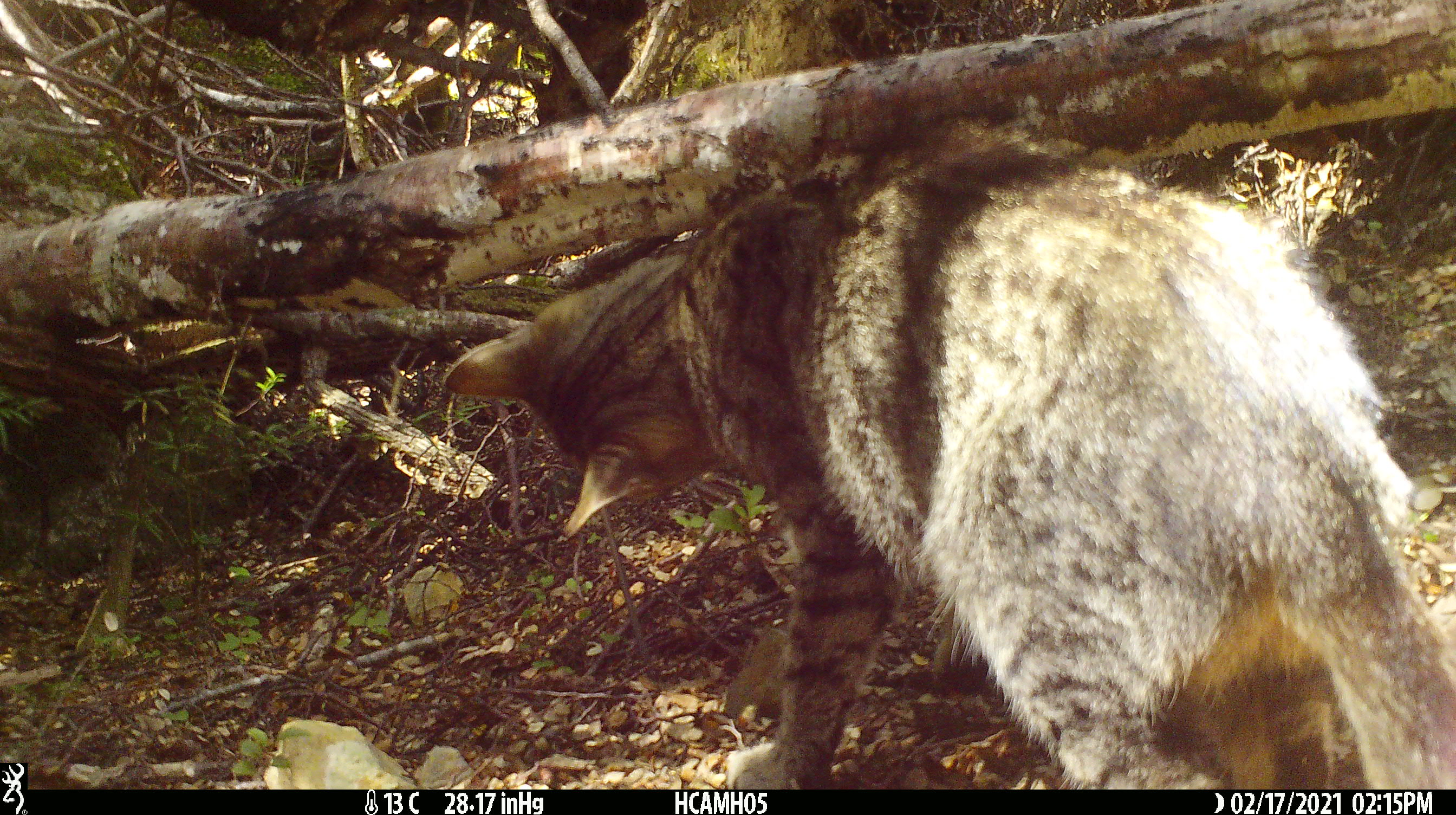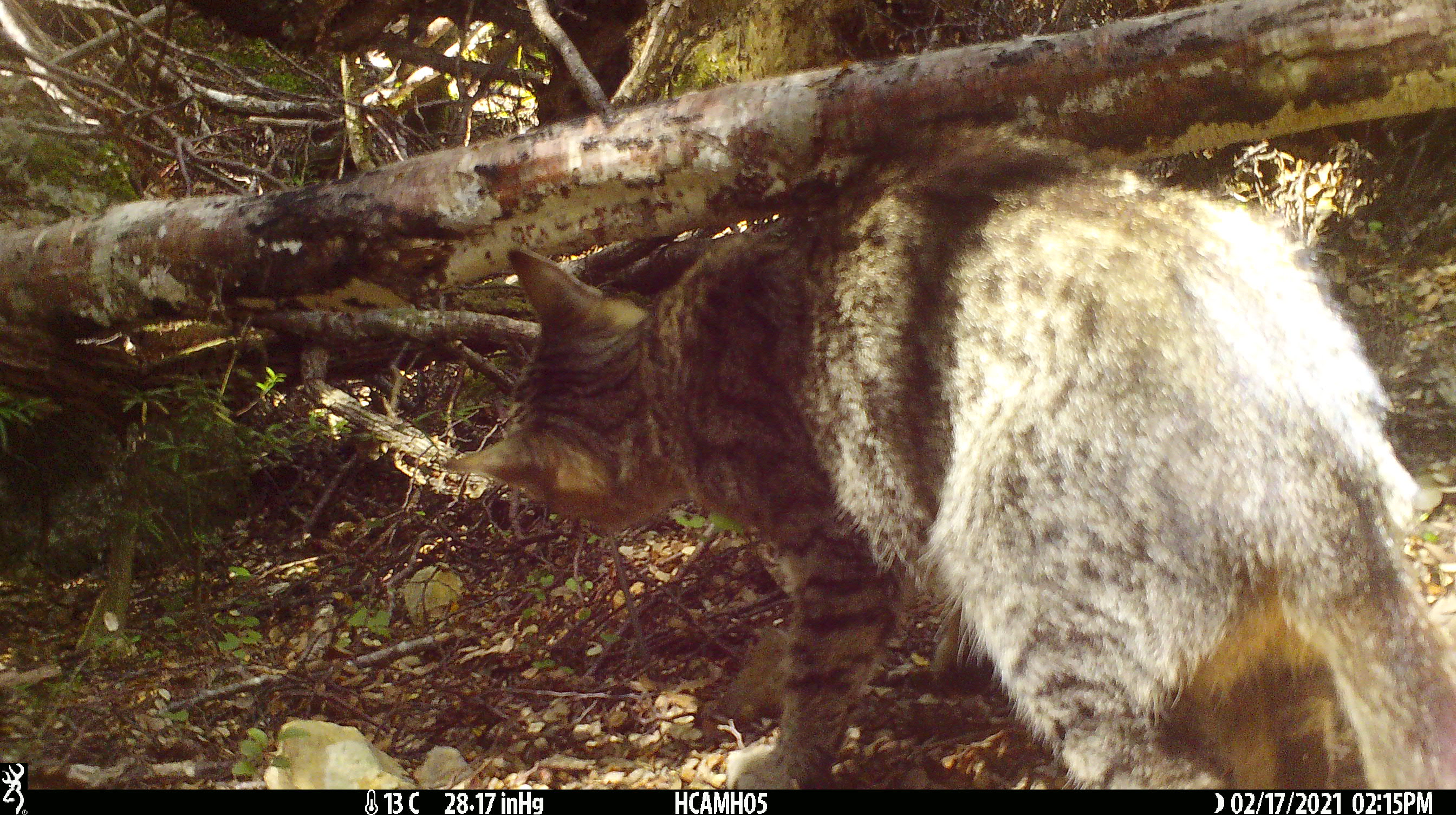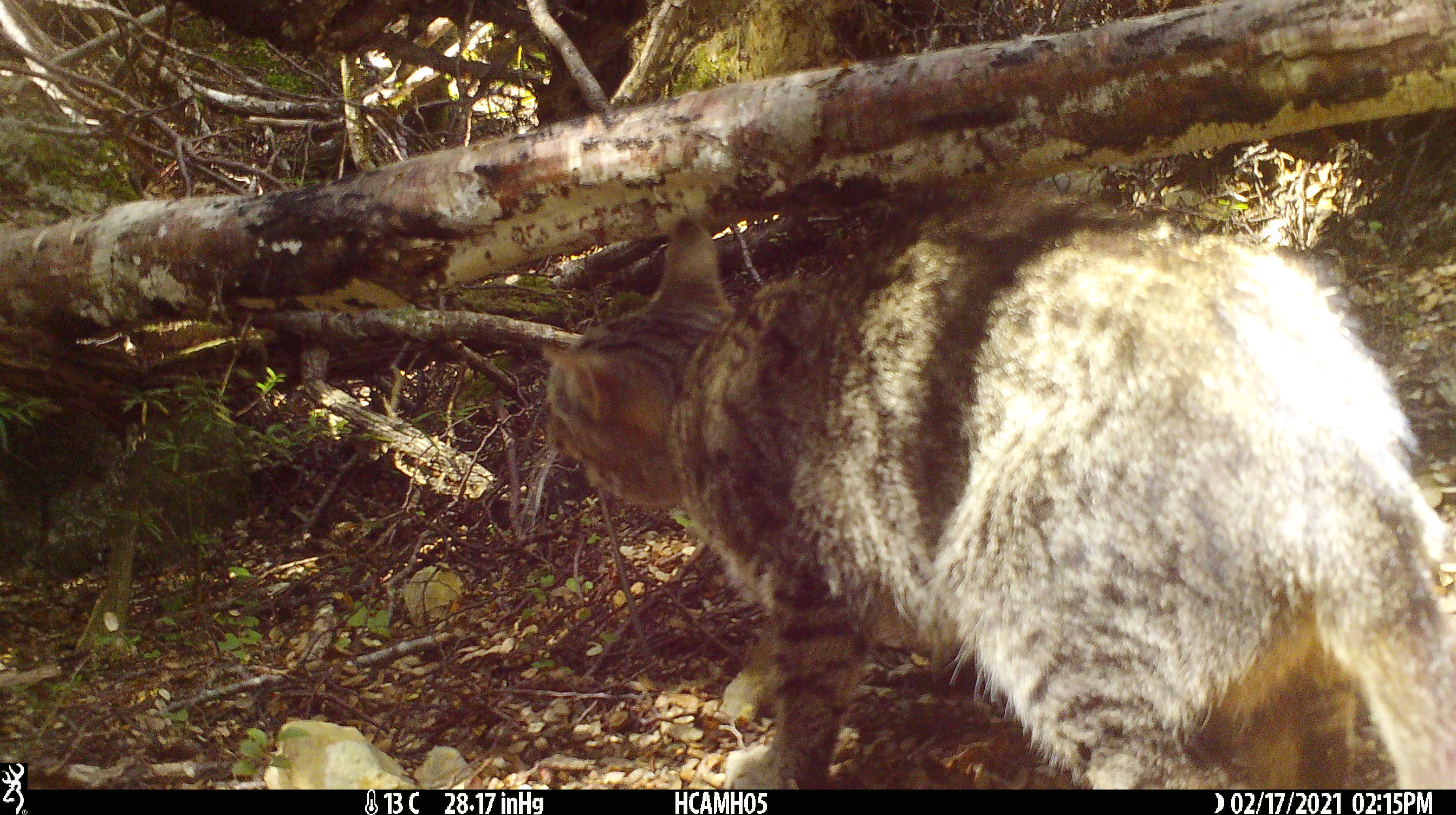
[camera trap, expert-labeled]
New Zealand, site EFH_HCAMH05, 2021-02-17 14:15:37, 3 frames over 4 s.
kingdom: Animalia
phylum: Chordata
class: Mammalia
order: Carnivora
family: Felidae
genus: Felis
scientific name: Felis catus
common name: domestic cat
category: cat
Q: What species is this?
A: Cat (domestic cat) (Felis catus).